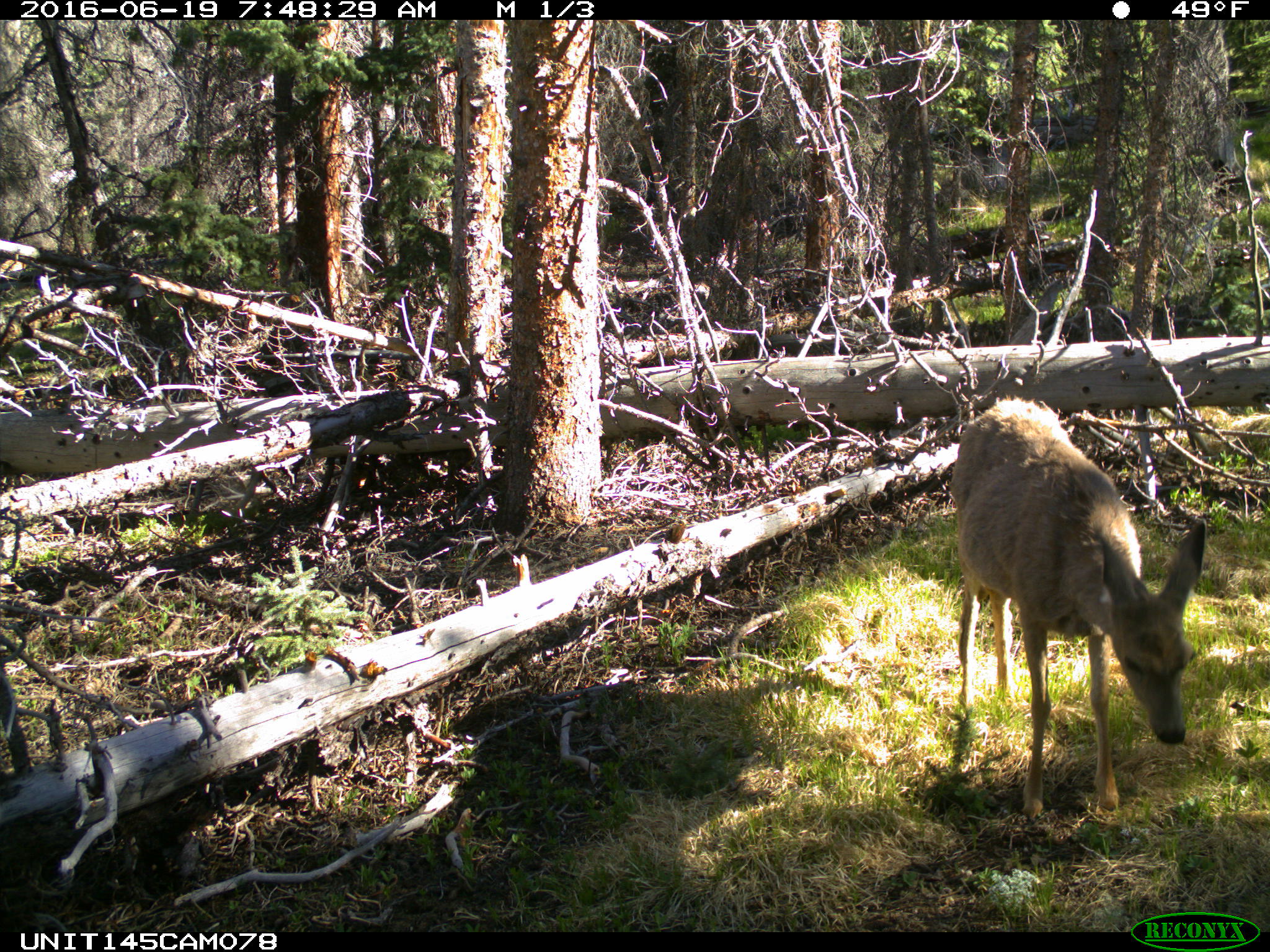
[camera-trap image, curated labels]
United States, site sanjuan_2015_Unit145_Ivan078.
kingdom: Animalia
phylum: Chordata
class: Mammalia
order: Artiodactyla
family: Cervidae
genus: Odocoileus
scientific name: Odocoileus hemionus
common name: mule deer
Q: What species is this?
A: Odocoileus hemionus (mule deer).